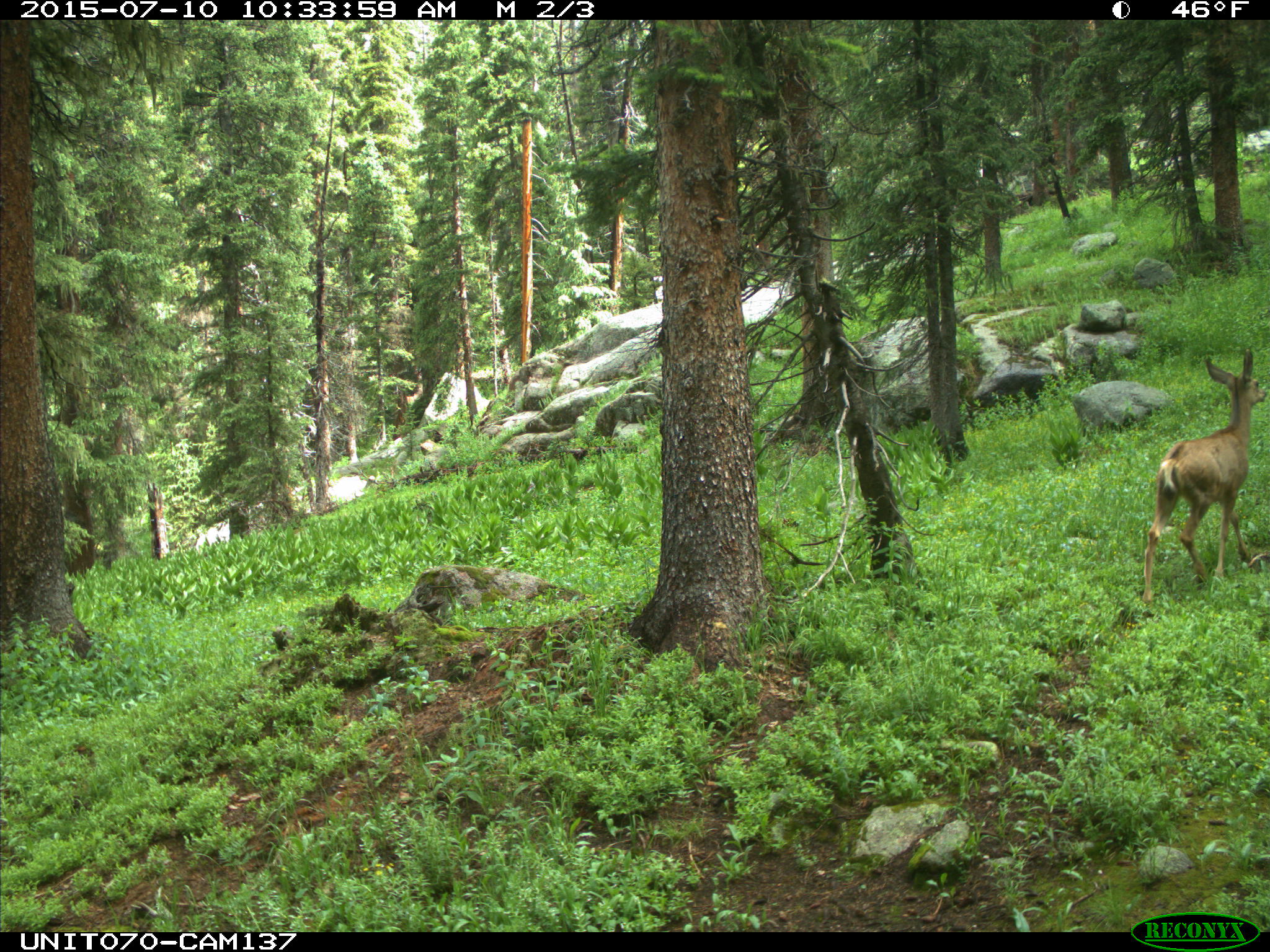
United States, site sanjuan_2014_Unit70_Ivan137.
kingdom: Animalia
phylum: Chordata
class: Mammalia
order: Artiodactyla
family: Cervidae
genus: Odocoileus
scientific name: Odocoileus hemionus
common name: mule deer